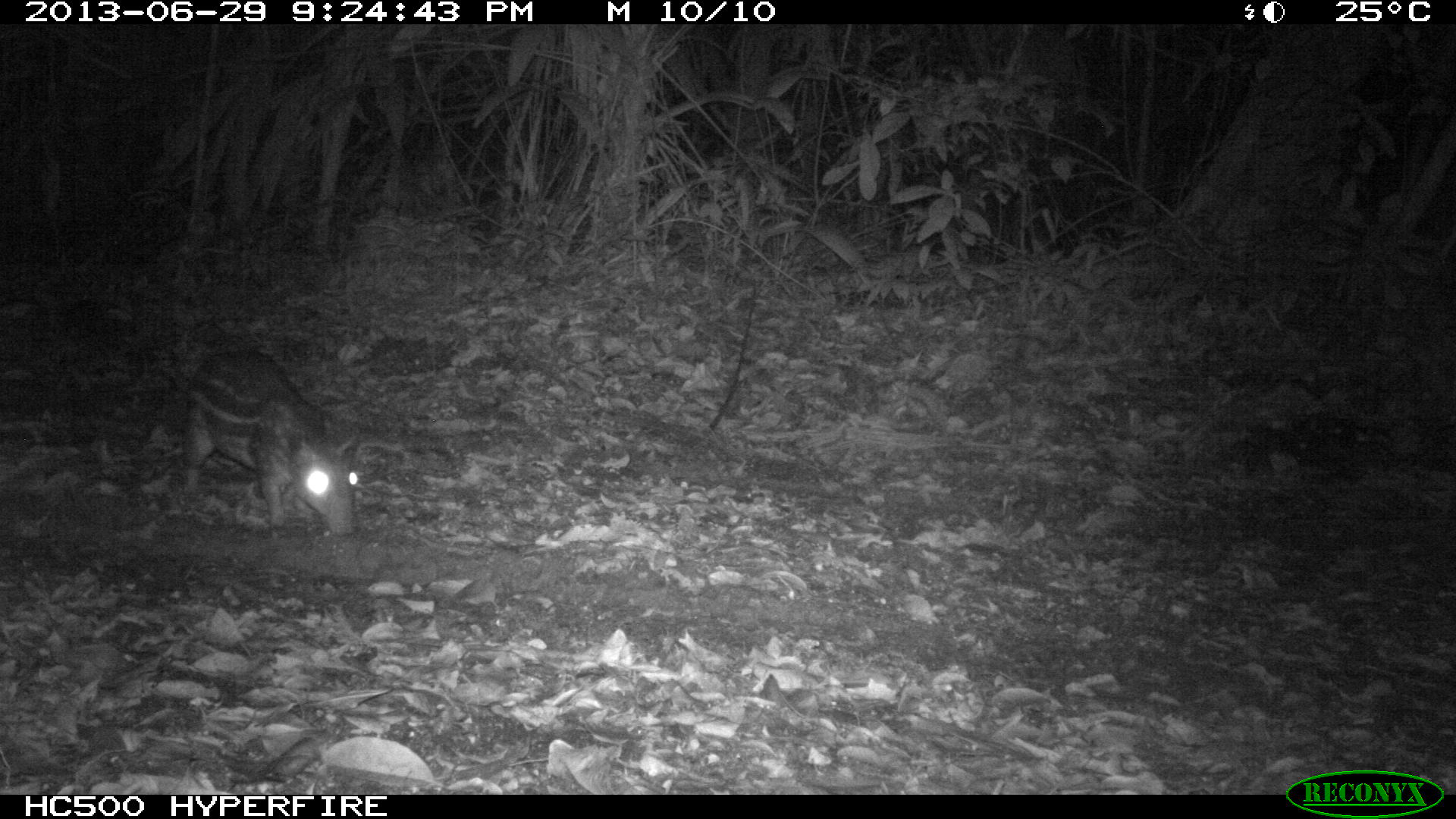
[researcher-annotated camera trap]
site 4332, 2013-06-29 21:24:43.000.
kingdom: Animalia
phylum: Chordata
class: Mammalia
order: Rodentia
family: Cuniculidae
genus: Cuniculus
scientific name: Cuniculus paca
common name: lowland paca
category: agouti paca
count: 1